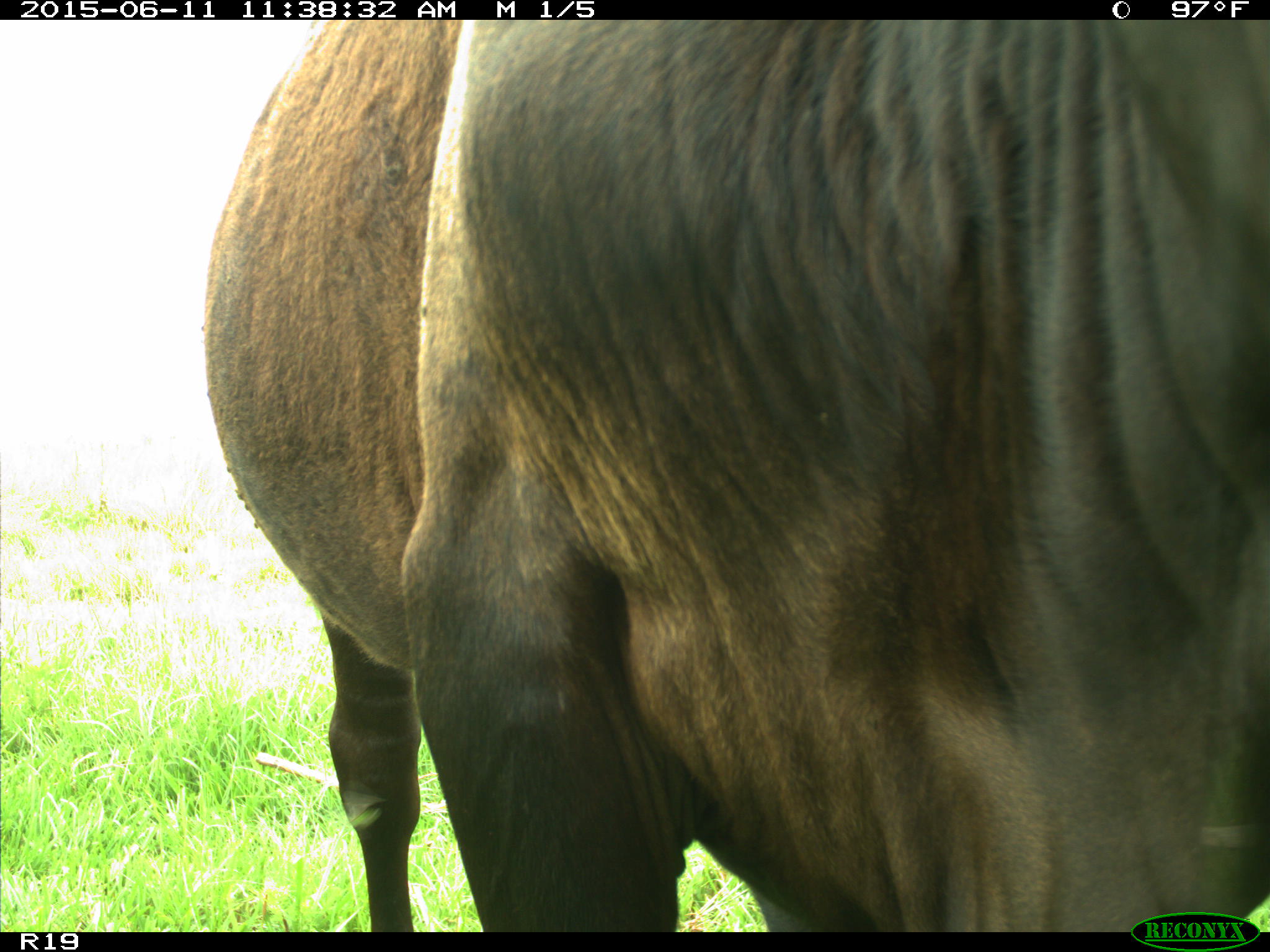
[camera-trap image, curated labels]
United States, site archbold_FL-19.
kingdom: Animalia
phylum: Chordata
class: Mammalia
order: Artiodactyla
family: Bovidae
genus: Bos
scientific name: Bos taurus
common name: domestic cow